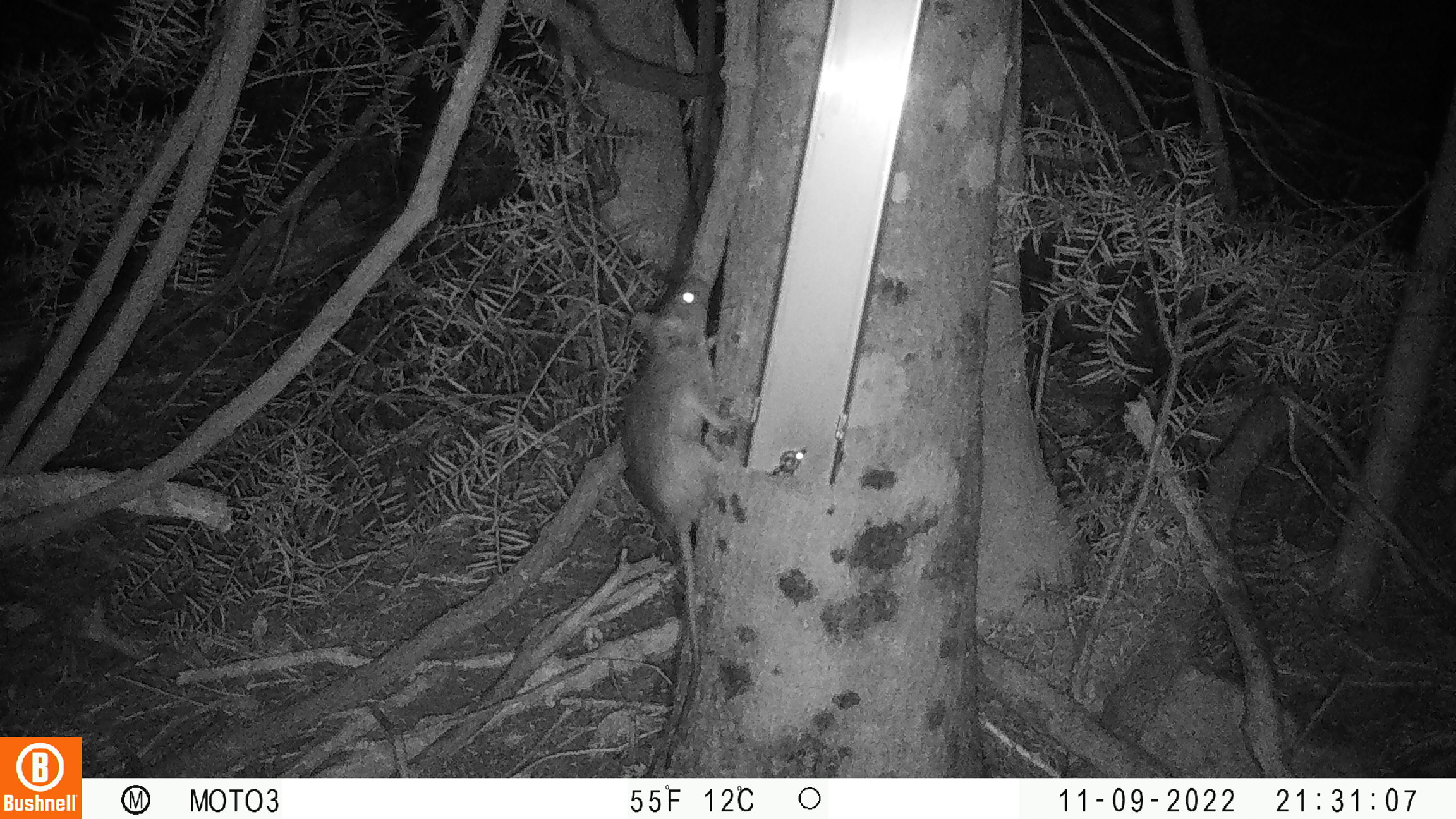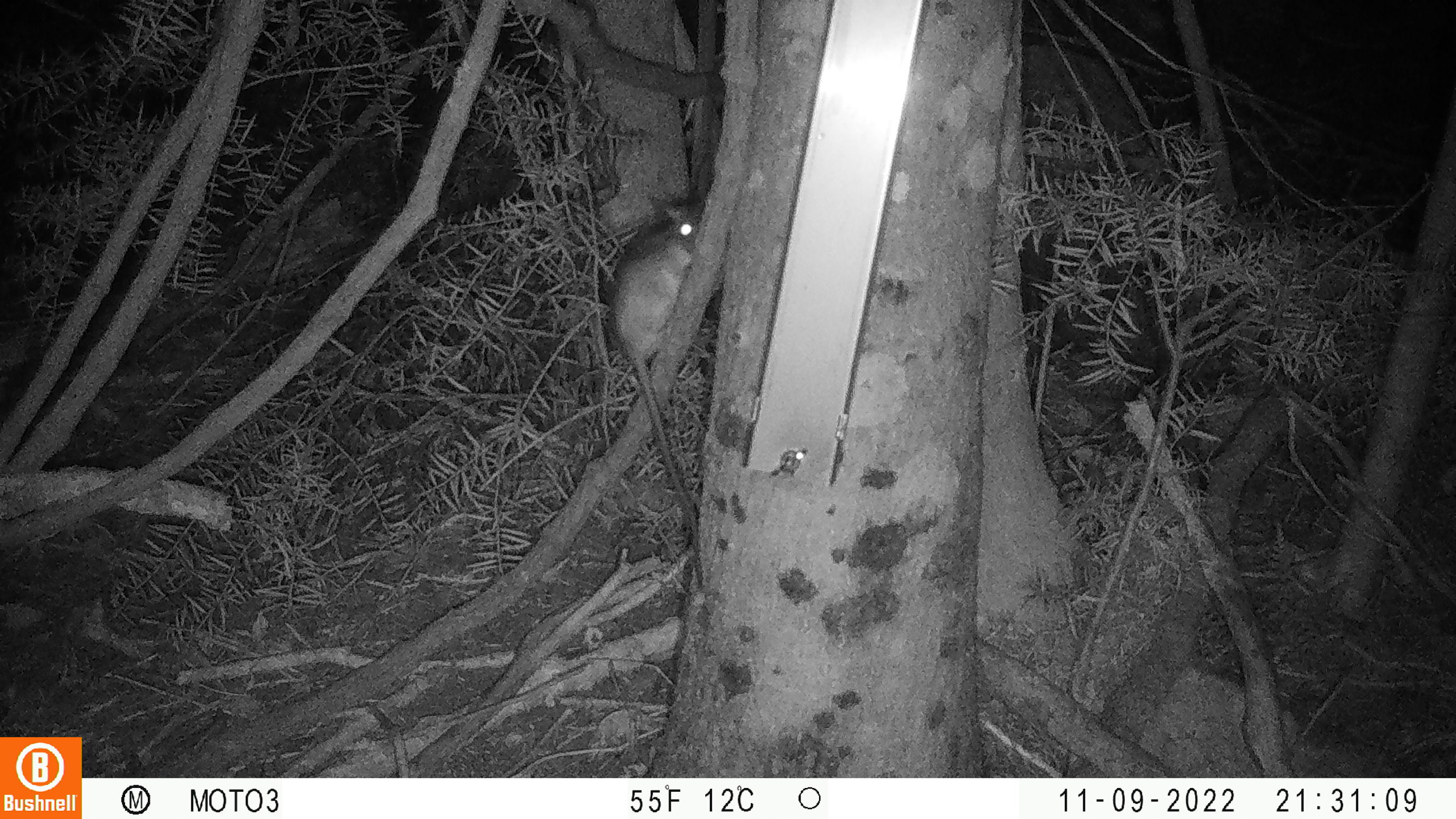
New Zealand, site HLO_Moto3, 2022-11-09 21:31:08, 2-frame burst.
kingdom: Animalia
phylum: Chordata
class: Mammalia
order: Rodentia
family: Muridae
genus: Rattus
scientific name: Rattus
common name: rat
Rat (Rattus).